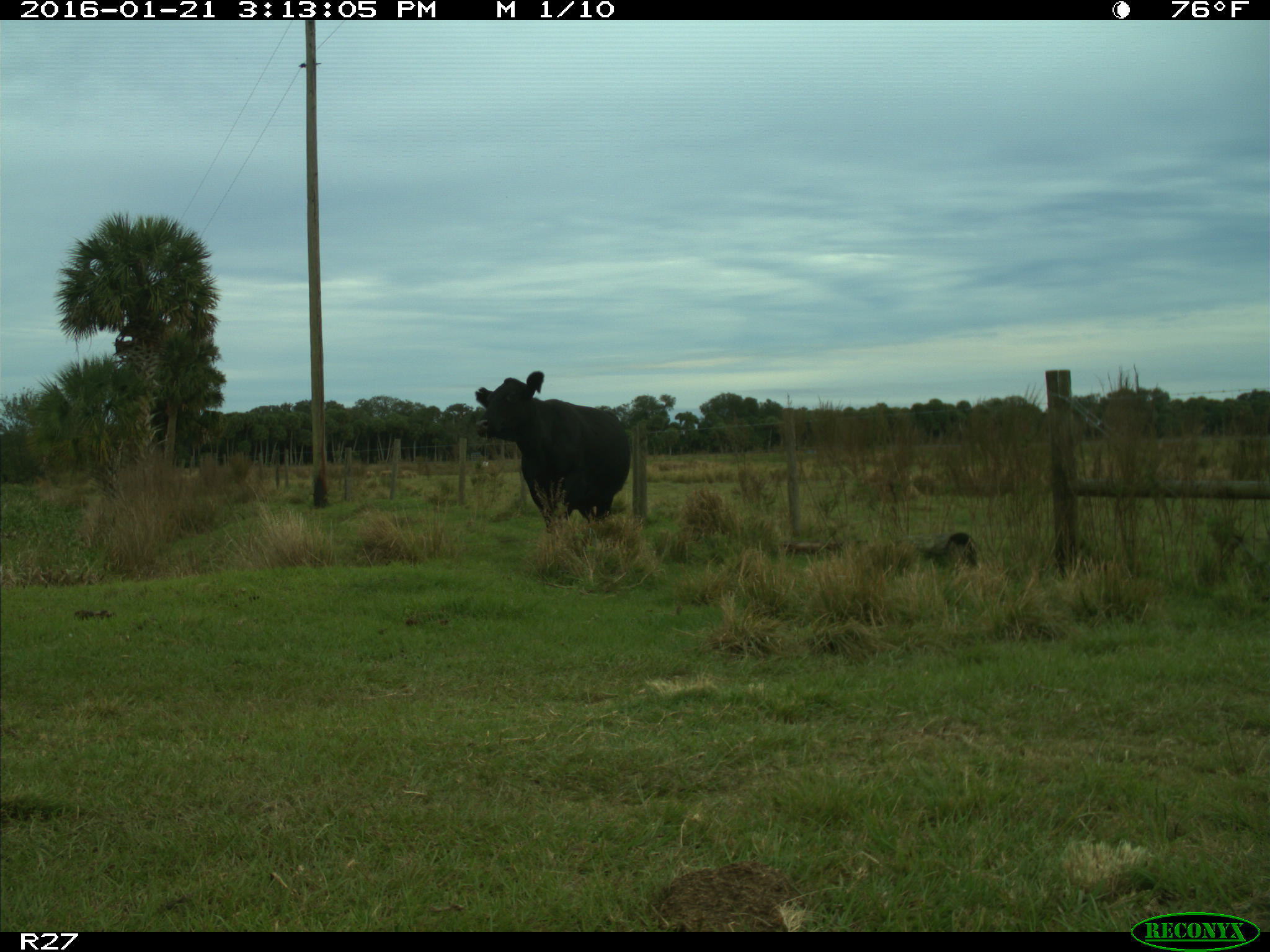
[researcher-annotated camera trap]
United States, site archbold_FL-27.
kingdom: Animalia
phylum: Chordata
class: Mammalia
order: Artiodactyla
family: Bovidae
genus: Bos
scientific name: Bos taurus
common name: domestic cow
Bos taurus (domestic cow).